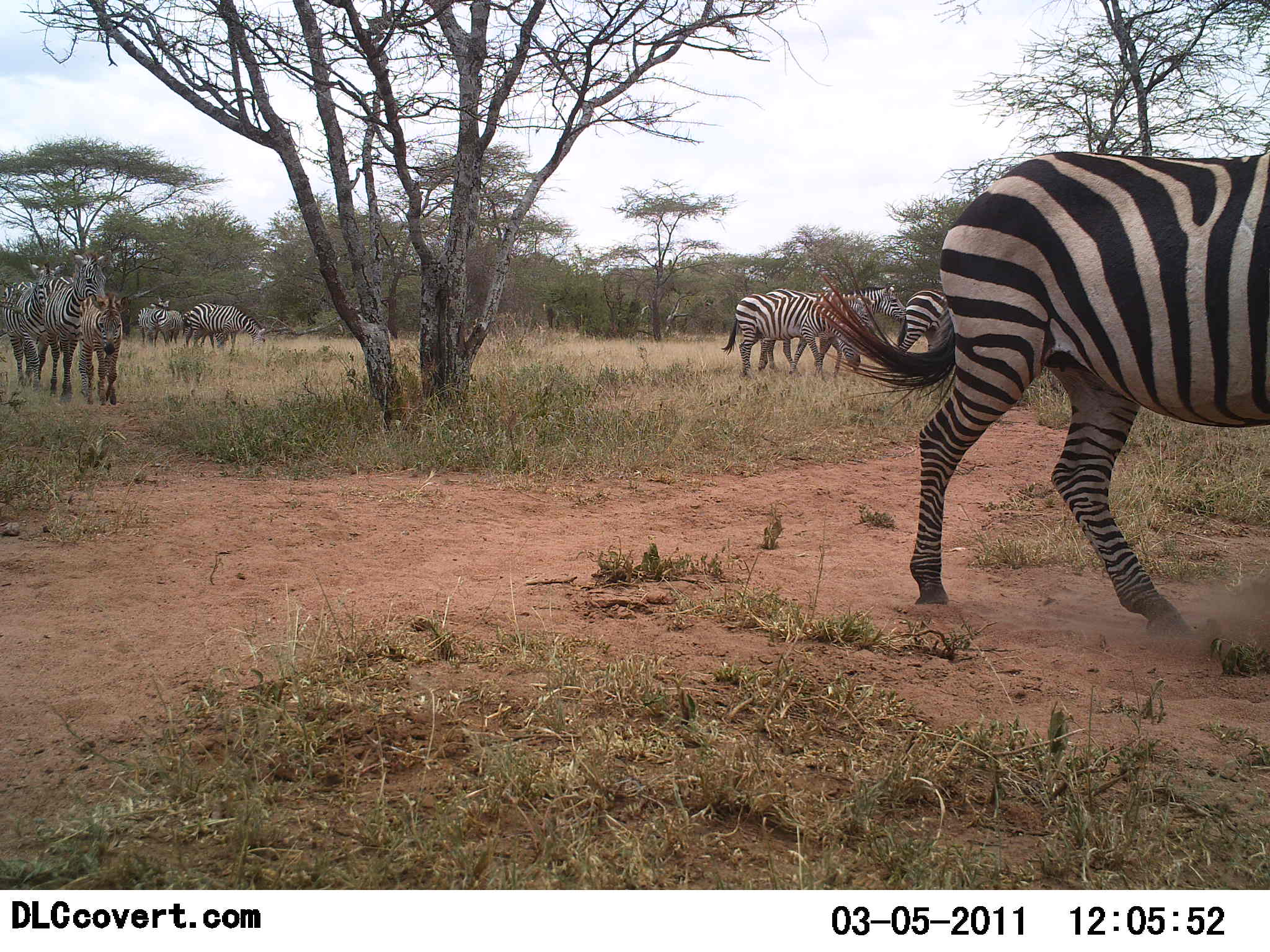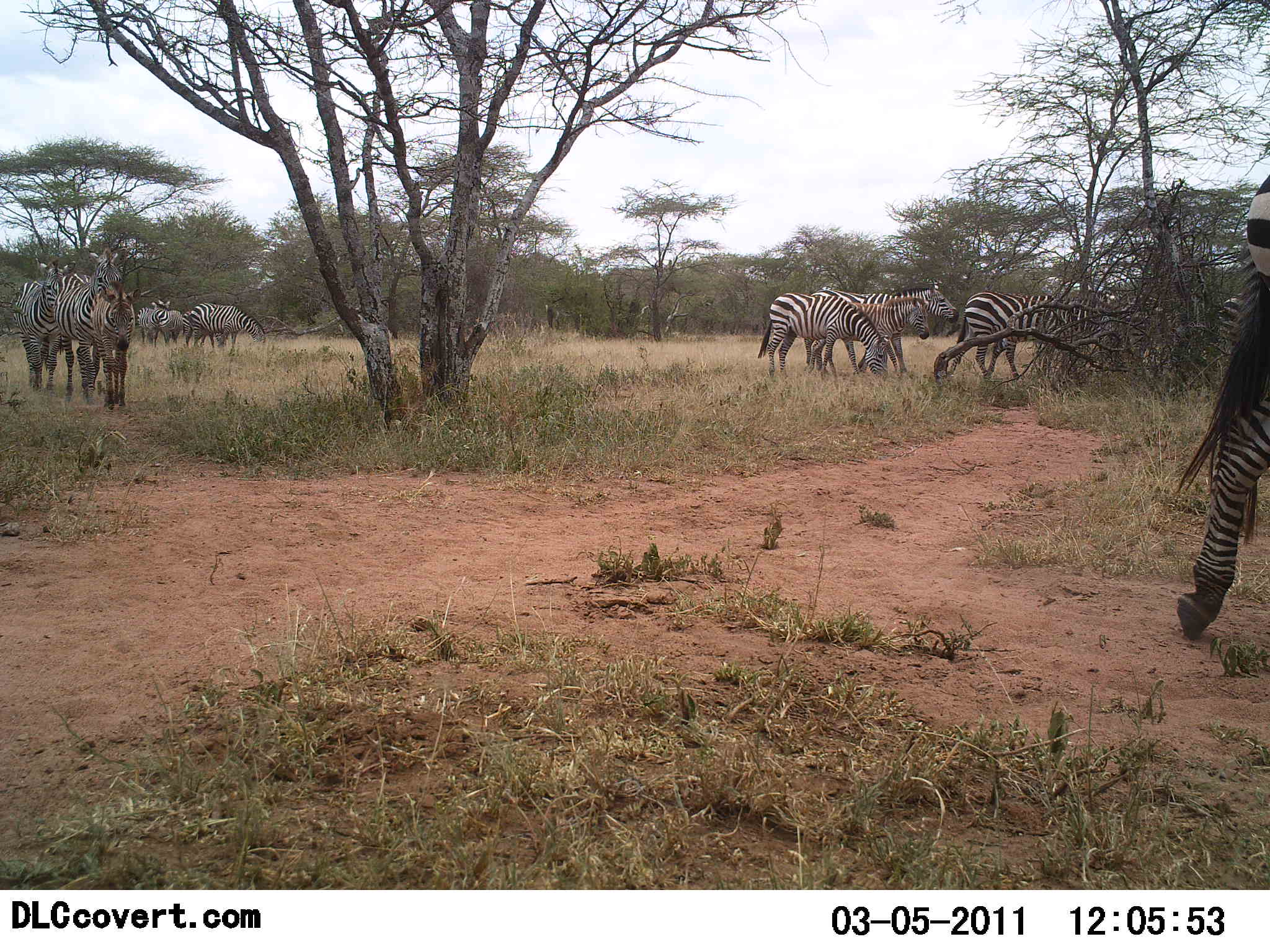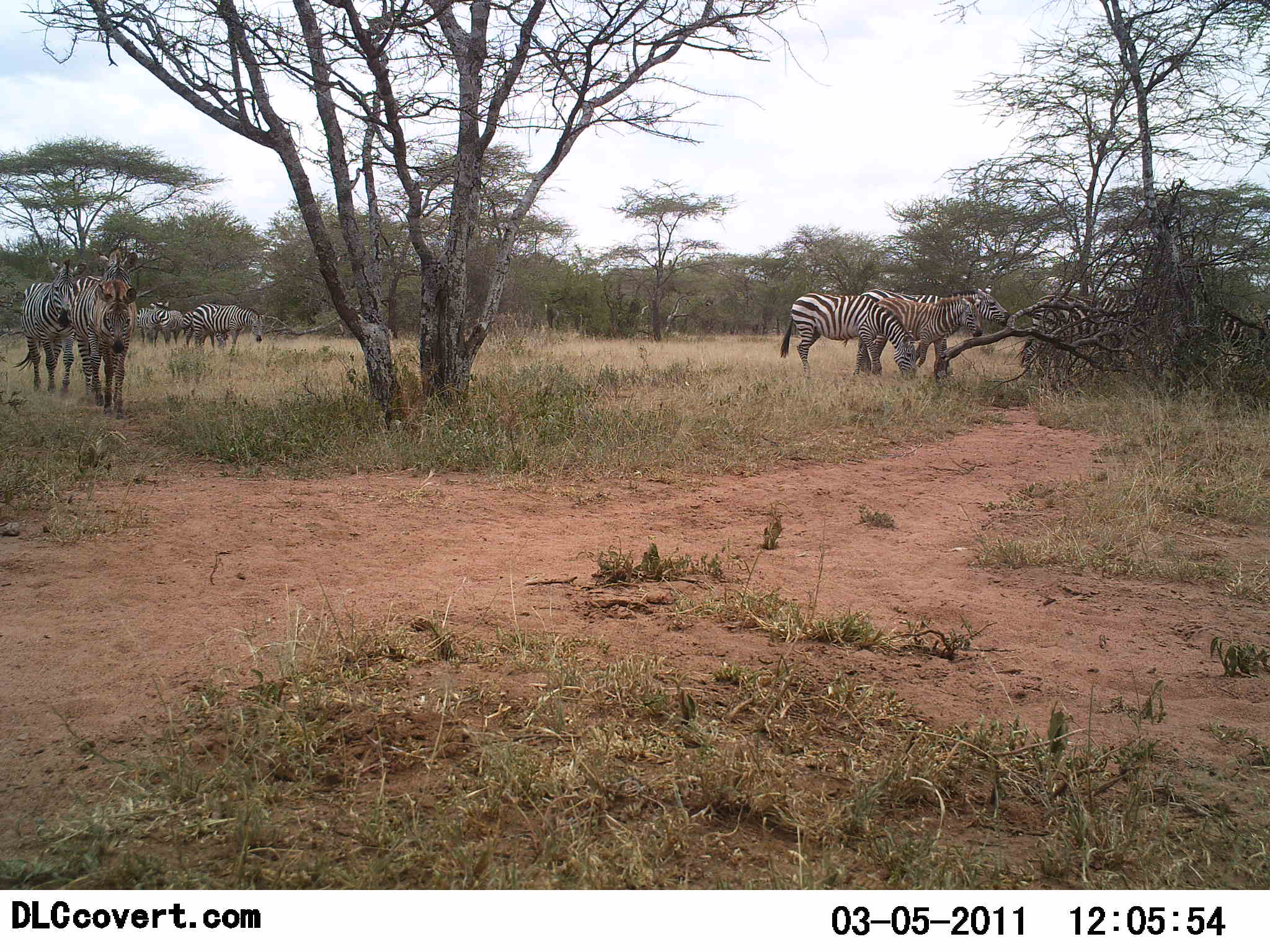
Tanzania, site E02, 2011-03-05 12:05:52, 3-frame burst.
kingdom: Animalia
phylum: Chordata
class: Mammalia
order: Perissodactyla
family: Equidae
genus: Equus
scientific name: Equus quagga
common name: plains zebra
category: zebra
Zebra (plains zebra) (Equus quagga), count 11-50. Behavior (volunteer vote fractions): standing 31%, resting 0%, moving 85%, interacting 0%. Young present (vote fraction): 62%. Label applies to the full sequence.